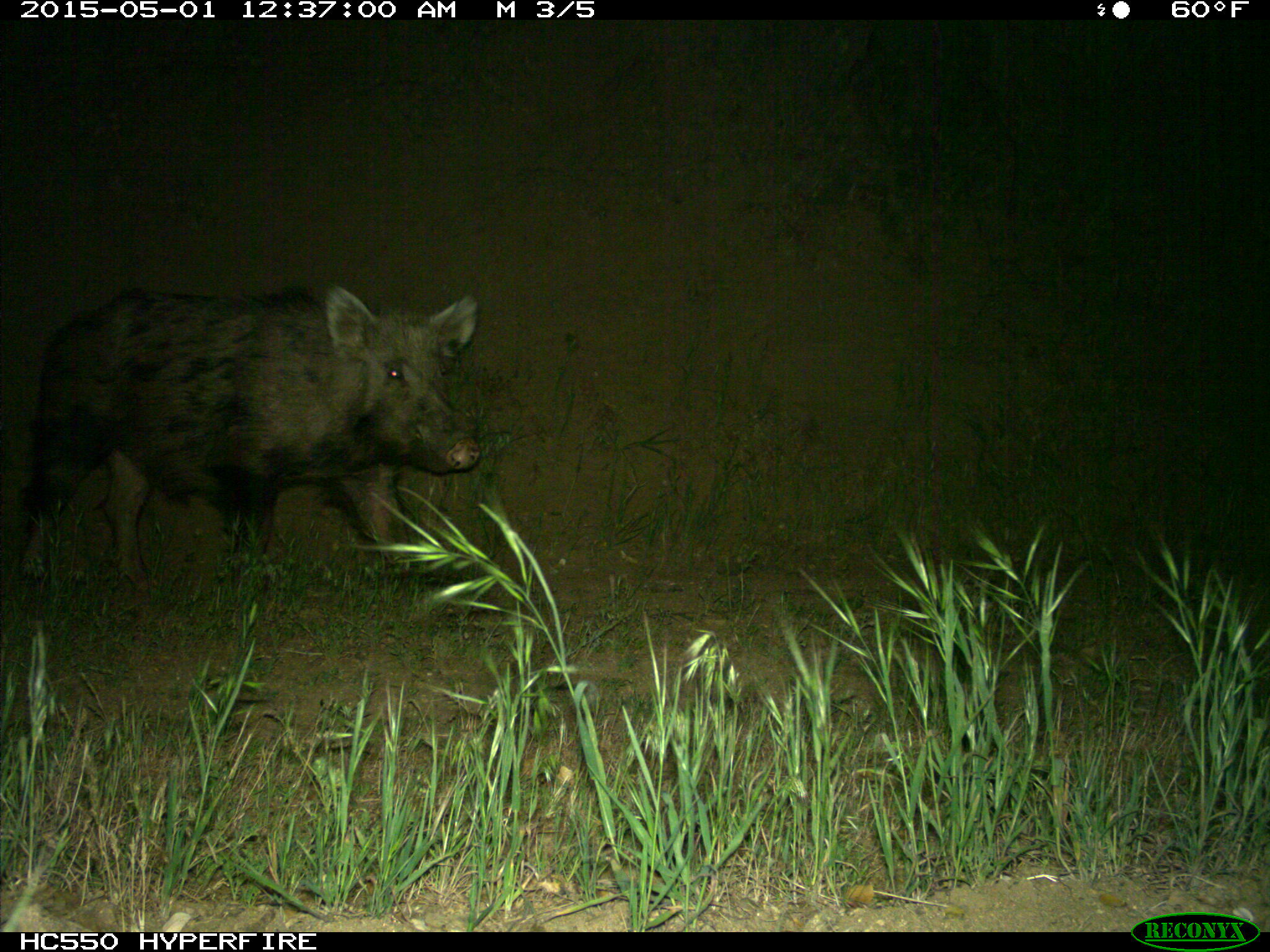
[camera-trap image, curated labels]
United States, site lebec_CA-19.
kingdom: Animalia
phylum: Chordata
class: Mammalia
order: Artiodactyla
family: Suidae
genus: Sus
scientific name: Sus scrofa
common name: wild boar